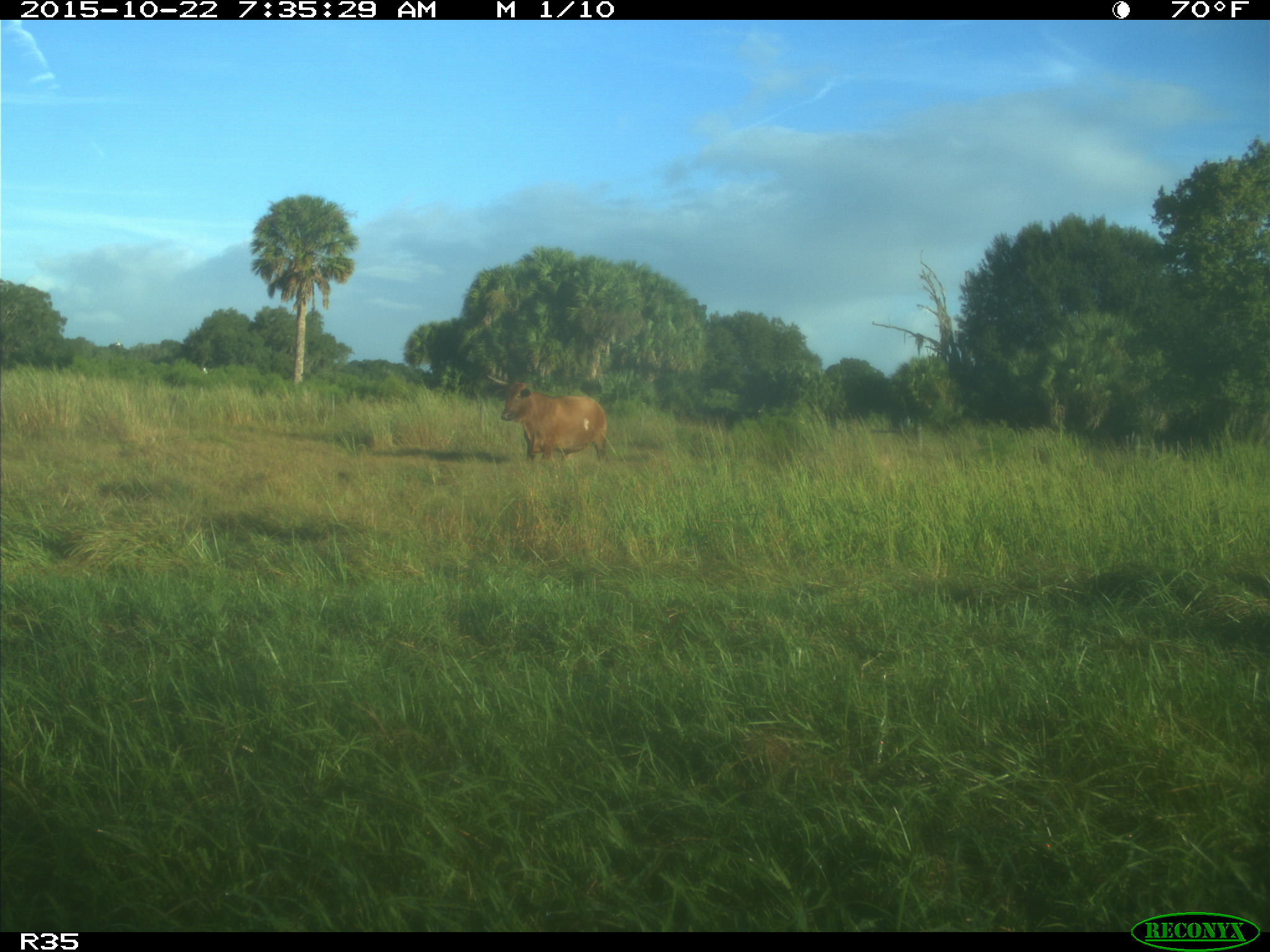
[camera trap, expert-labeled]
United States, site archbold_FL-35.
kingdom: Animalia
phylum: Chordata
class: Mammalia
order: Artiodactyla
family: Bovidae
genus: Bos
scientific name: Bos taurus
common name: domestic cow